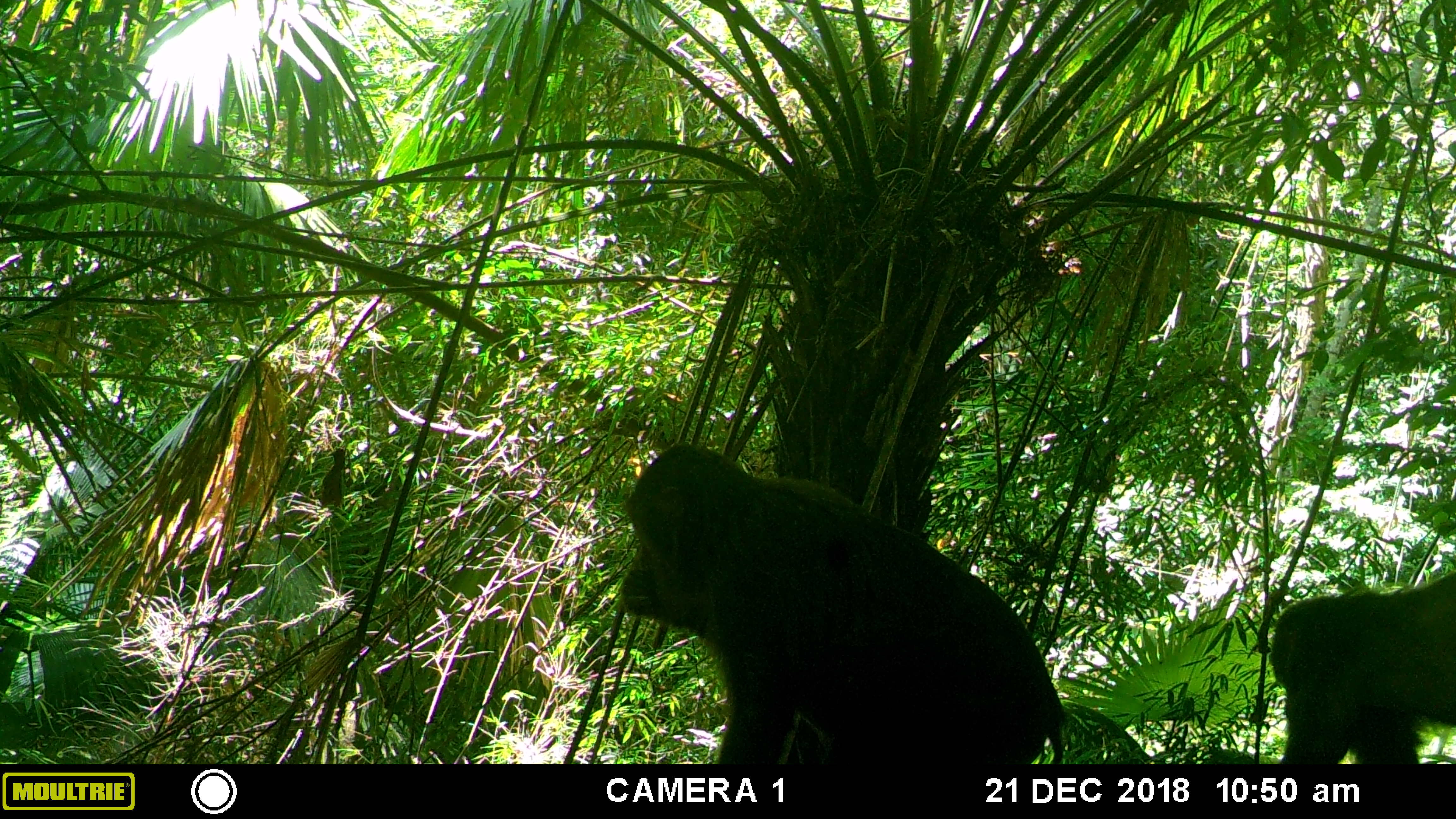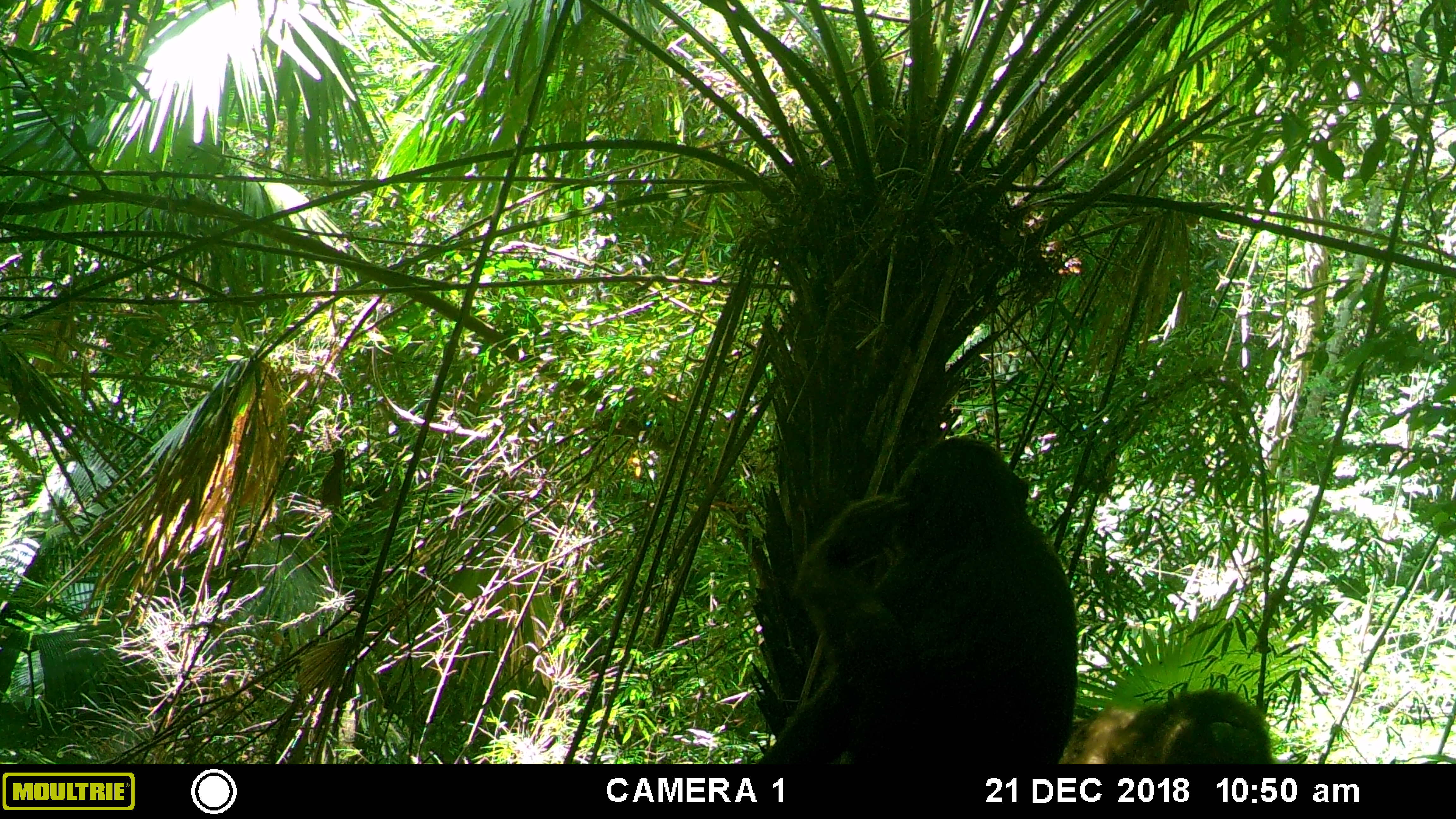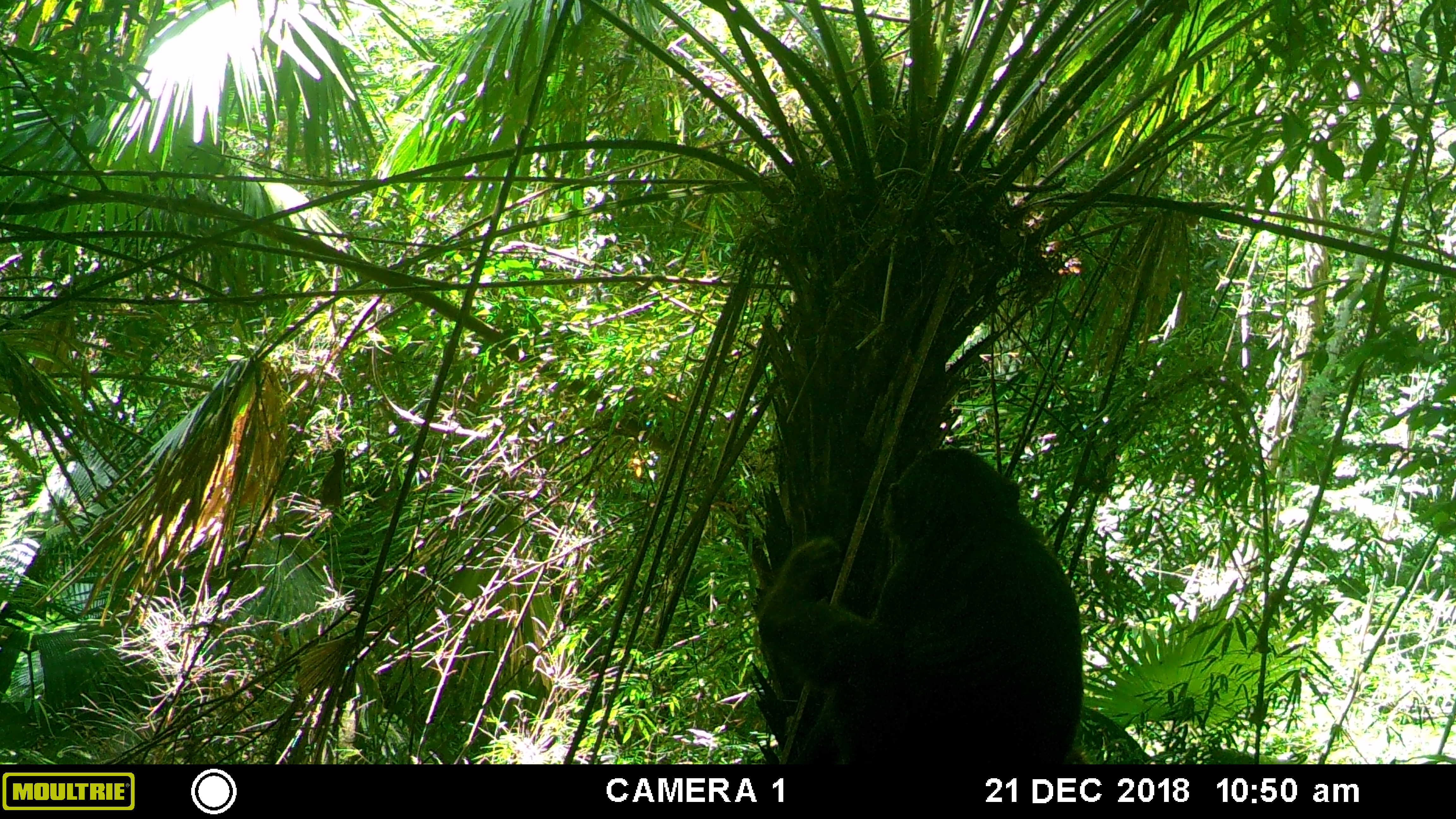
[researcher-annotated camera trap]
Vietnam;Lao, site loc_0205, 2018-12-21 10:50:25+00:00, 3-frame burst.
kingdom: Animalia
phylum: Chordata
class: Mammalia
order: Primates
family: Cercopithecidae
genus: Macaca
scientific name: Macaca arctoides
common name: stump-tailed macaque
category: stump tailed macaque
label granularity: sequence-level